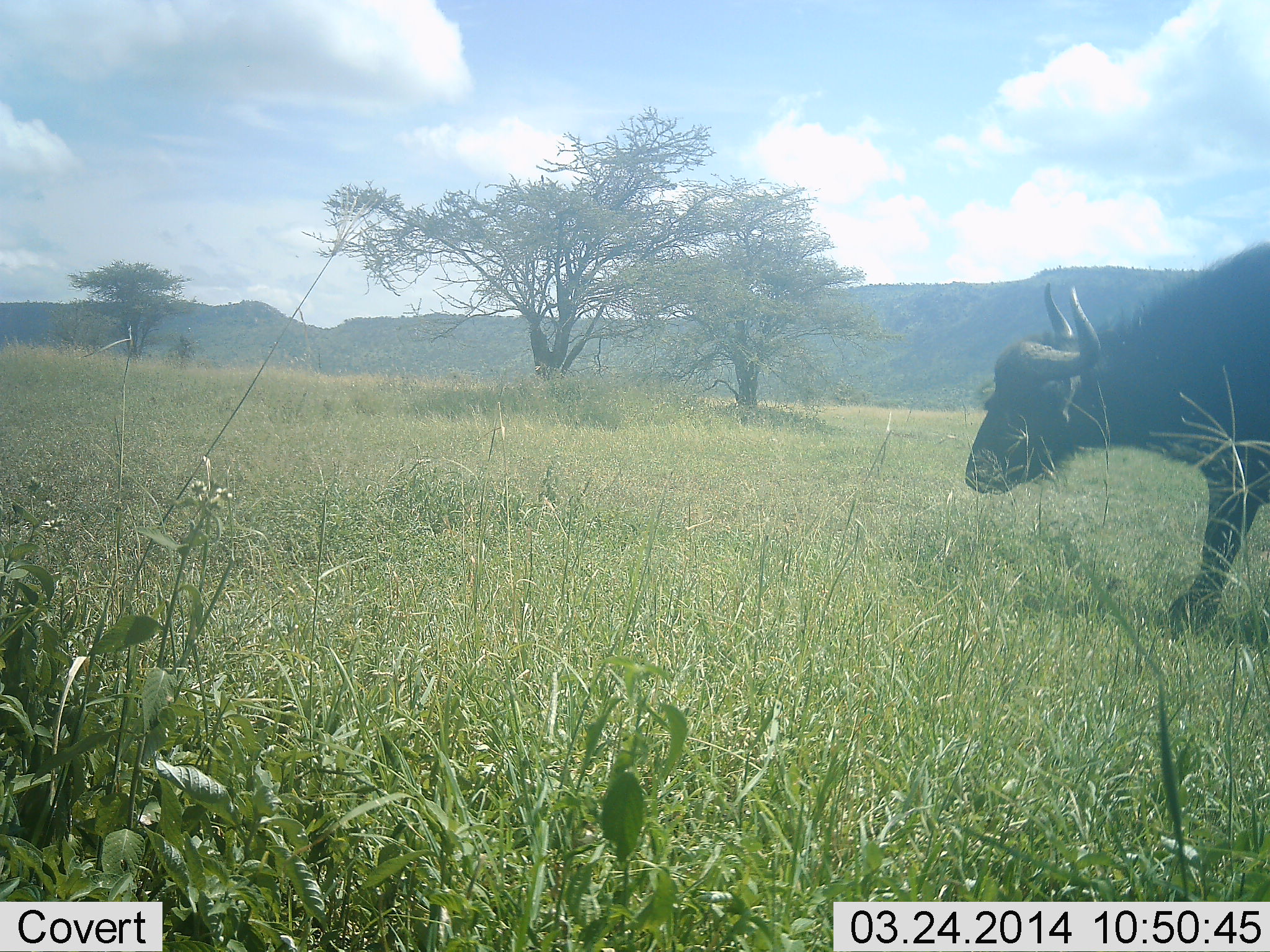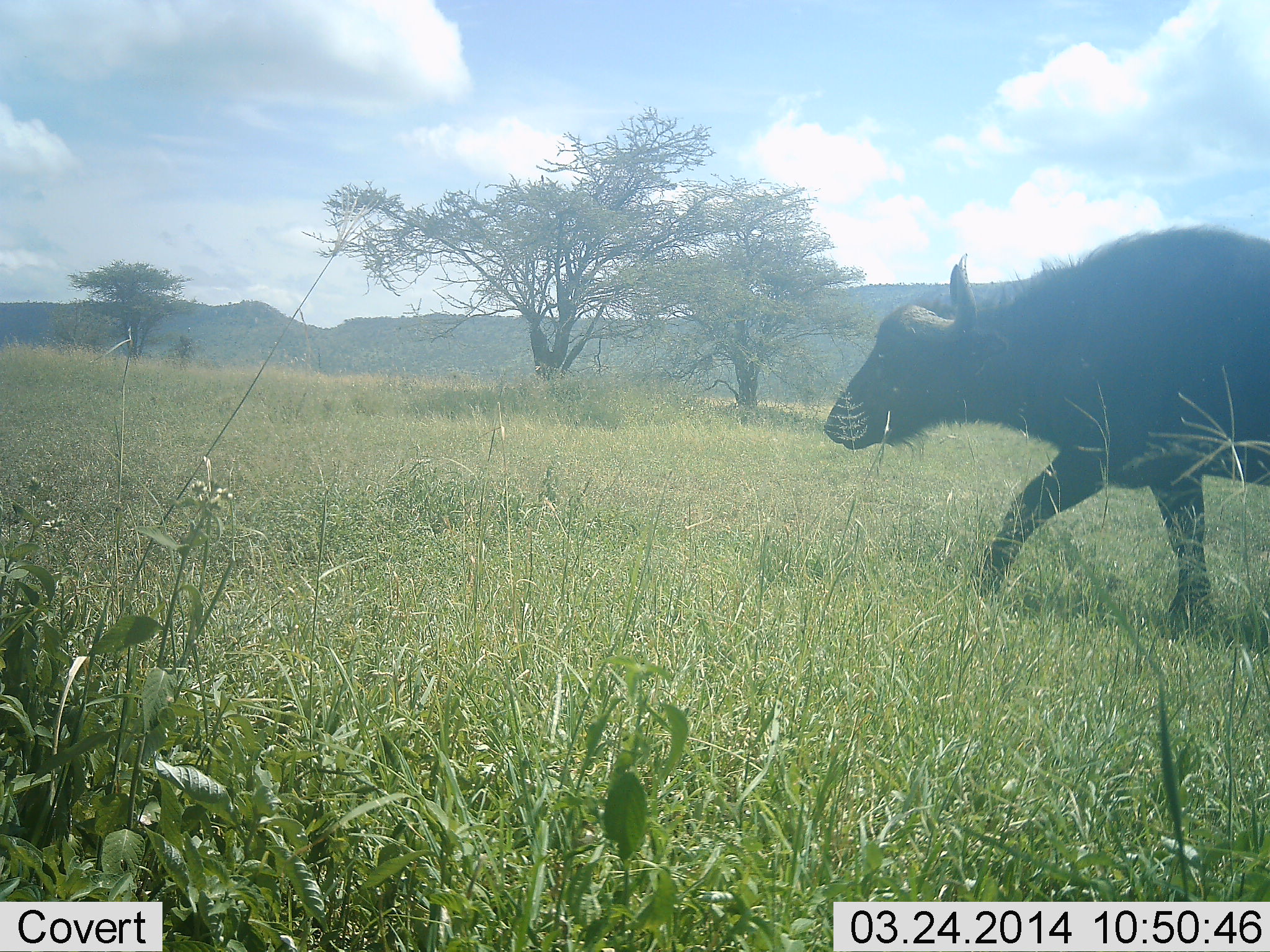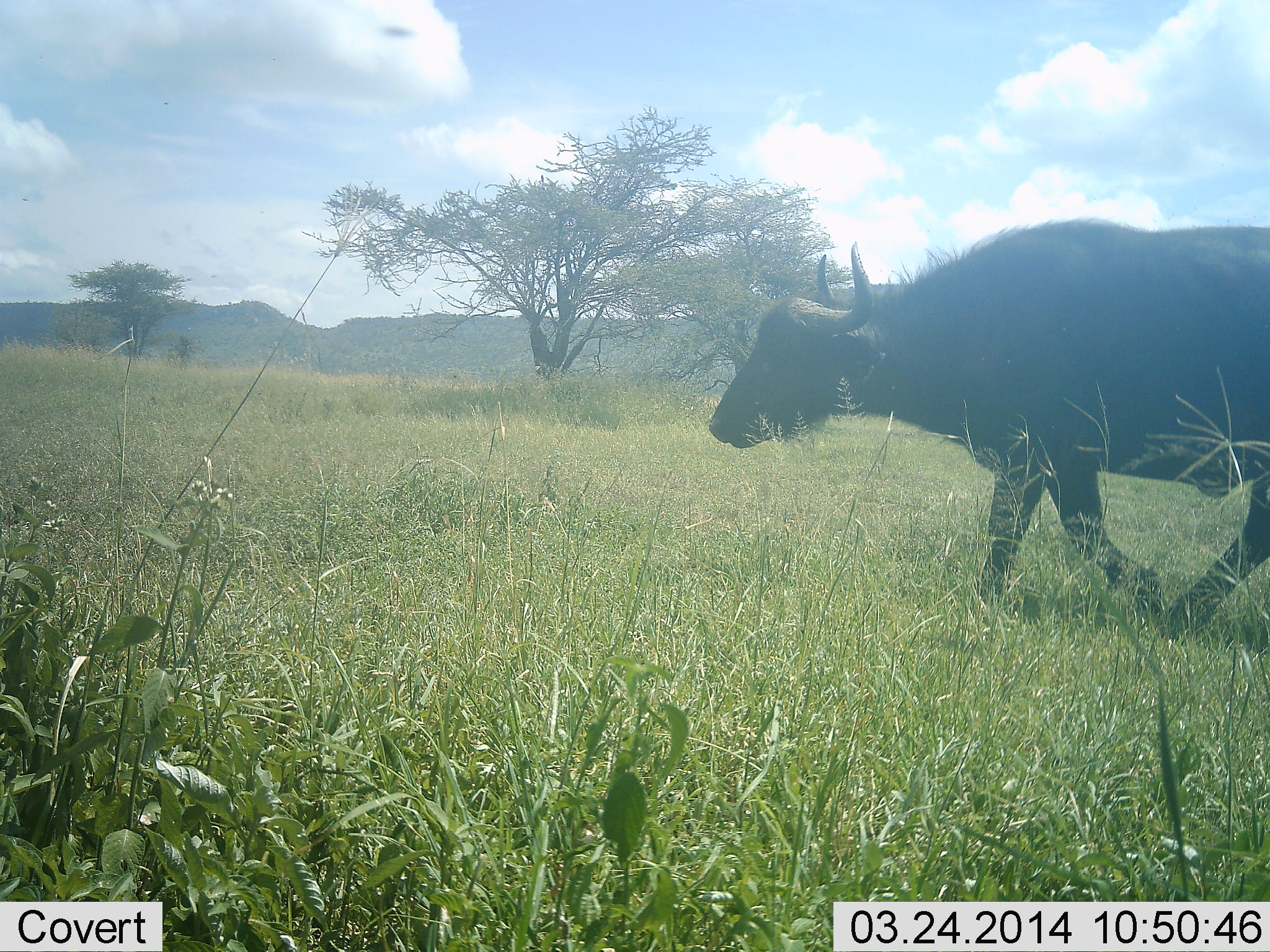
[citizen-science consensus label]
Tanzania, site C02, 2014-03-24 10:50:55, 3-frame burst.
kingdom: Animalia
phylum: Chordata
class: Mammalia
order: Artiodactyla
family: Bovidae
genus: Syncerus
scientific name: Syncerus caffer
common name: cape buffalo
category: buffalo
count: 1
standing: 0%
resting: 0%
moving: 100%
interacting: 0%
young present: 0%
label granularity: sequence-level